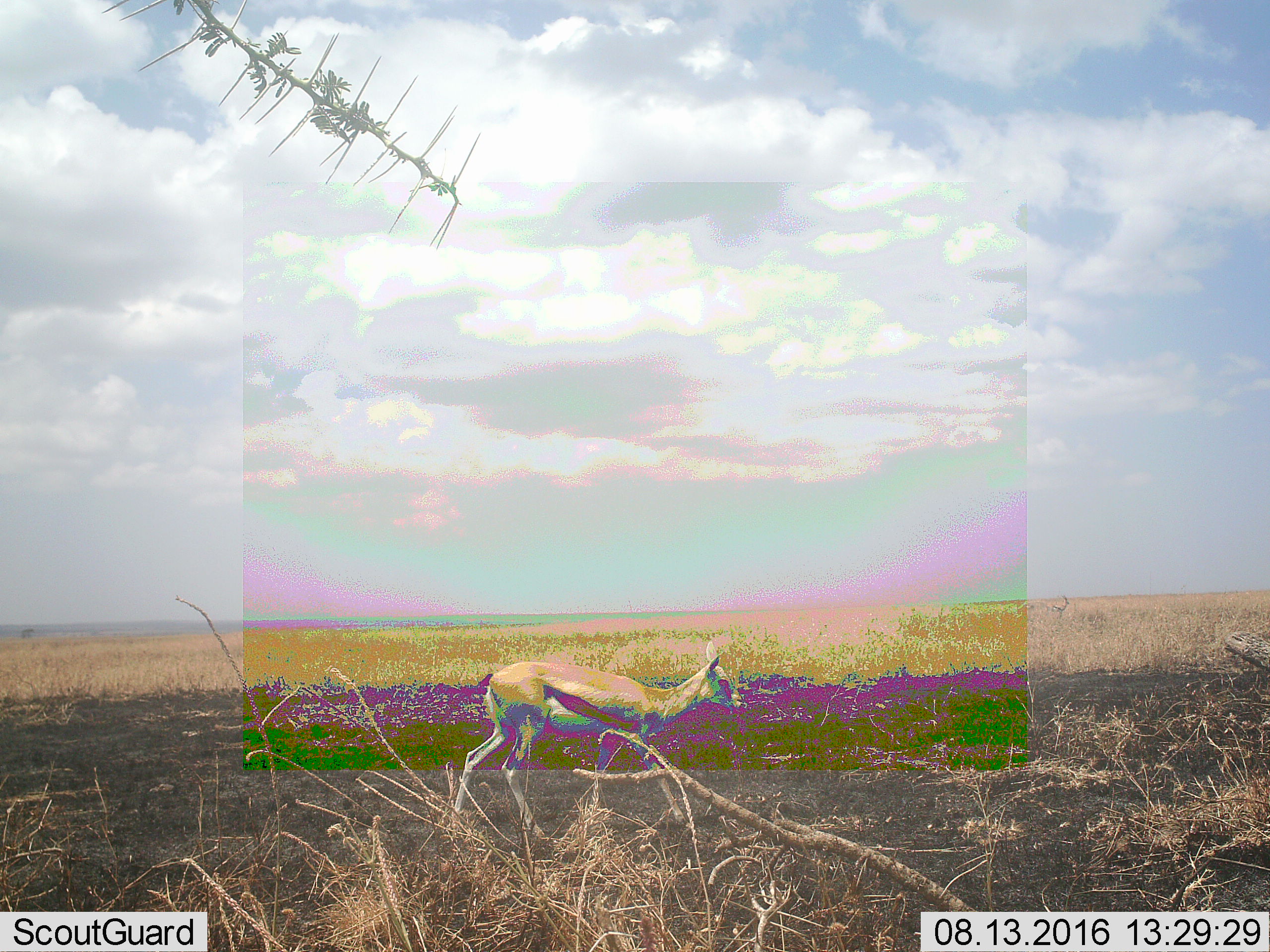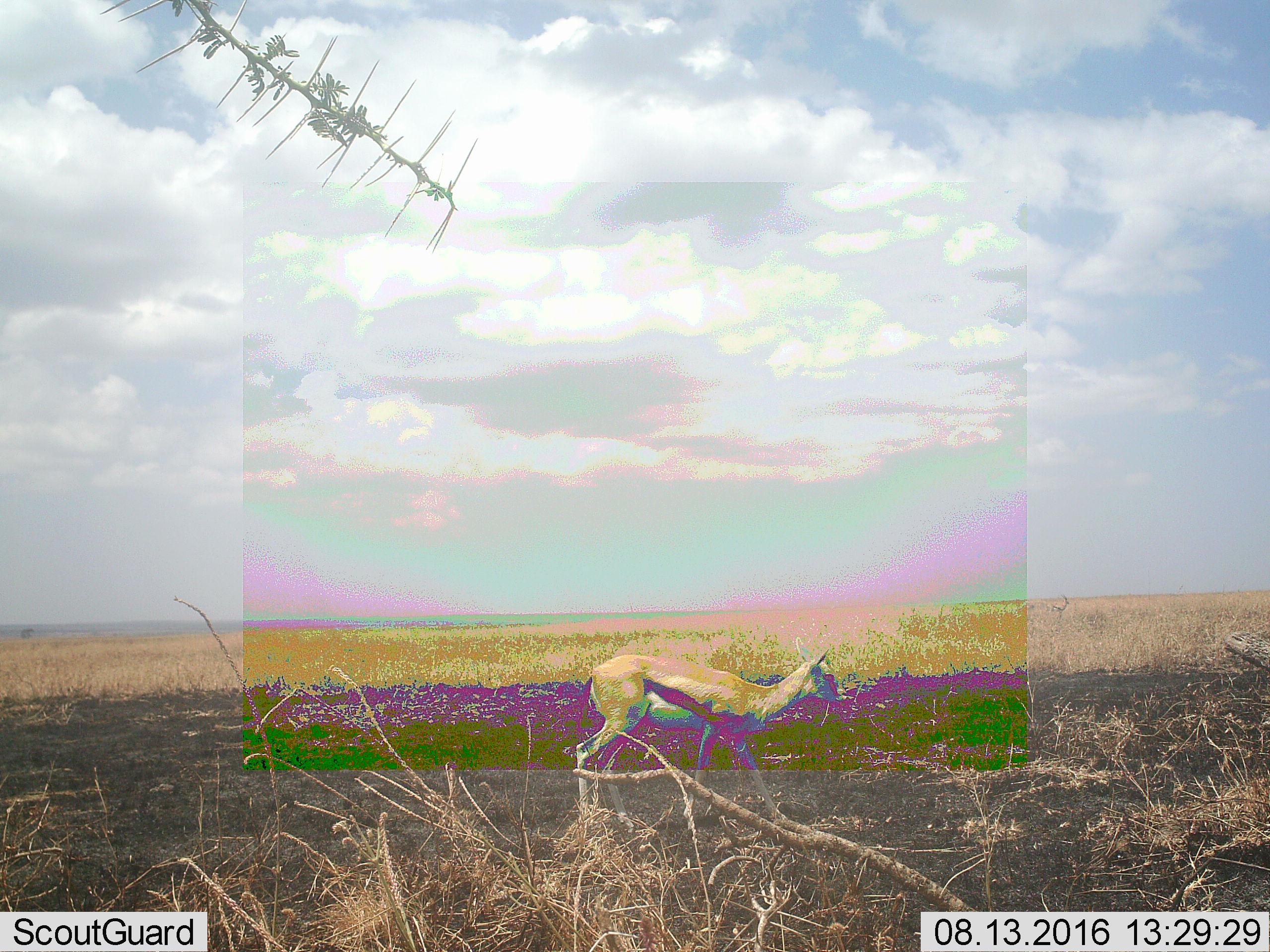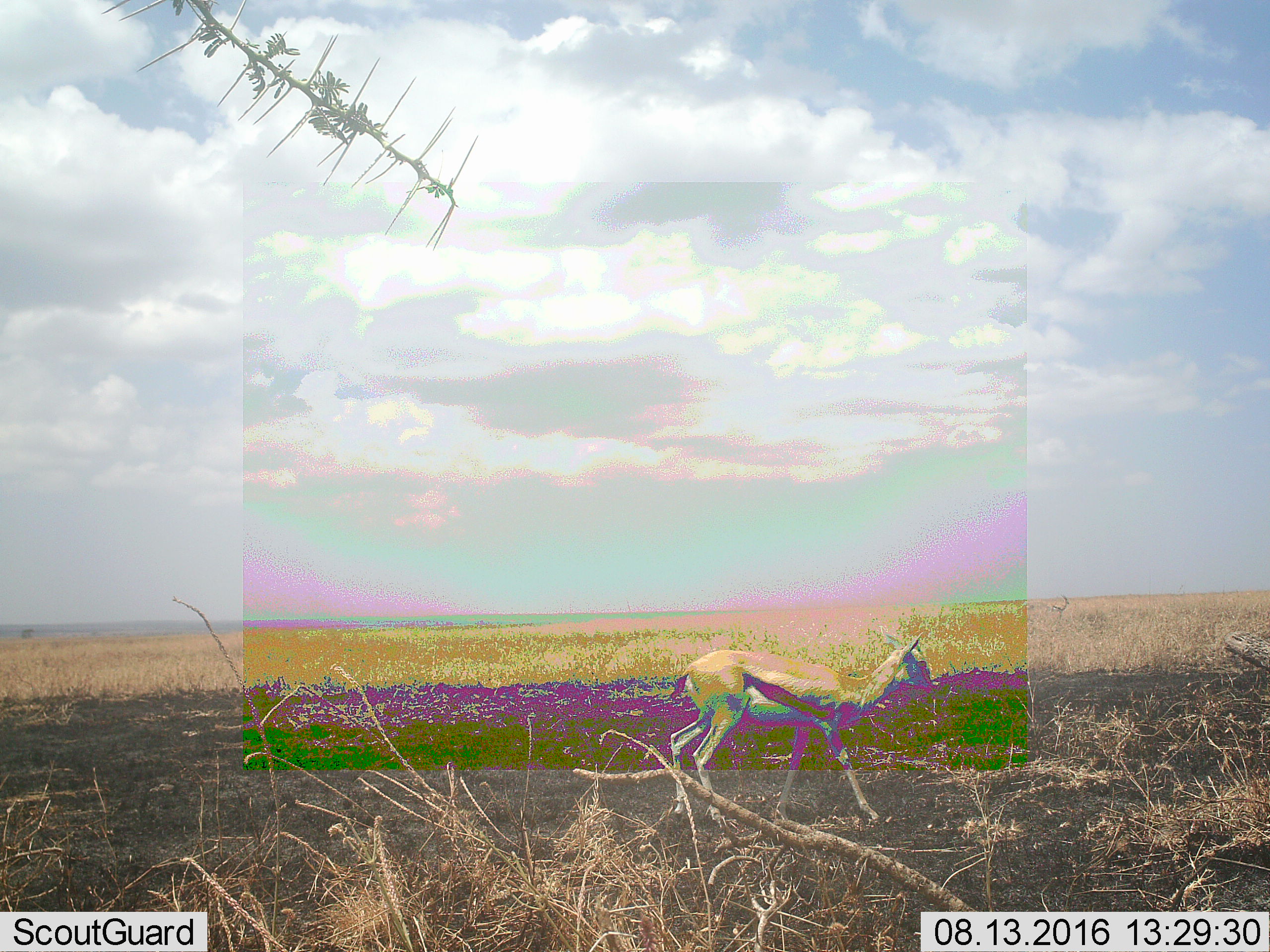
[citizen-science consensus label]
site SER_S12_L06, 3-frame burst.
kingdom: Animalia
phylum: Chordata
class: Mammalia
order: Artiodactyla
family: Bovidae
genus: Eudorcas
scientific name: Eudorcas thomsonii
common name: thomson's gazelle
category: gazellethomsons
Gazellethomsons (thomson's gazelle) (Eudorcas thomsonii), count 1. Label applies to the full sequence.